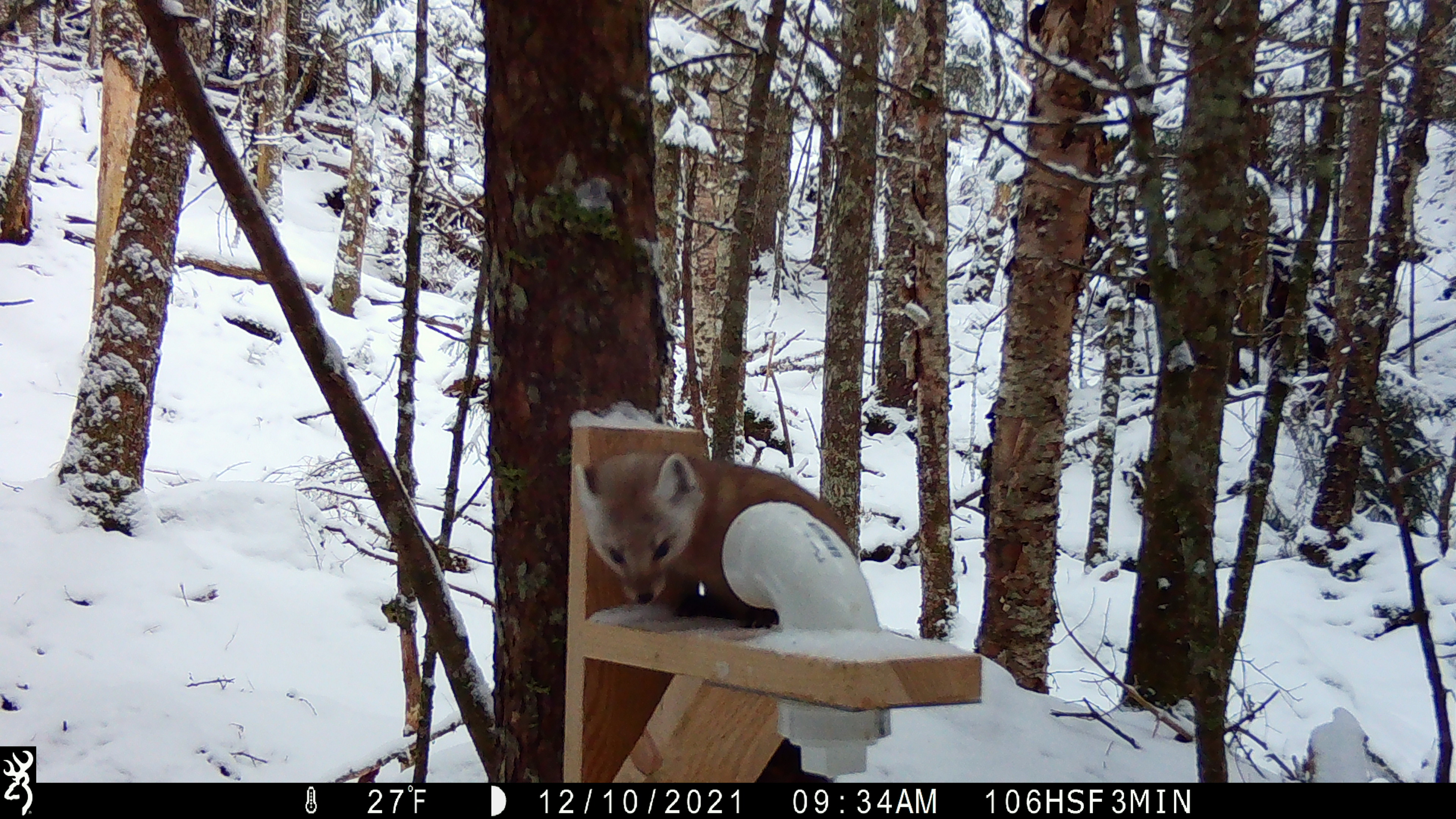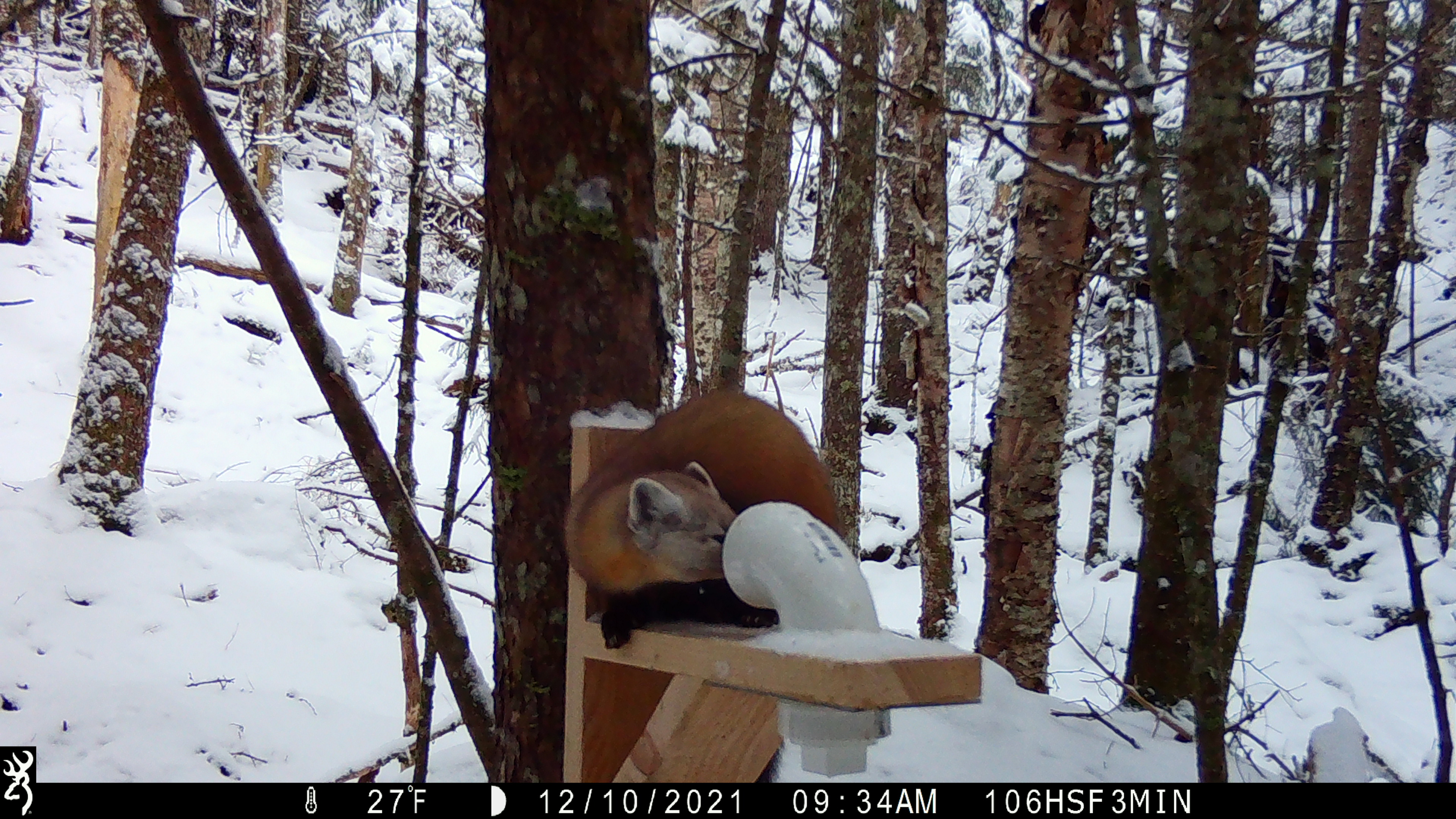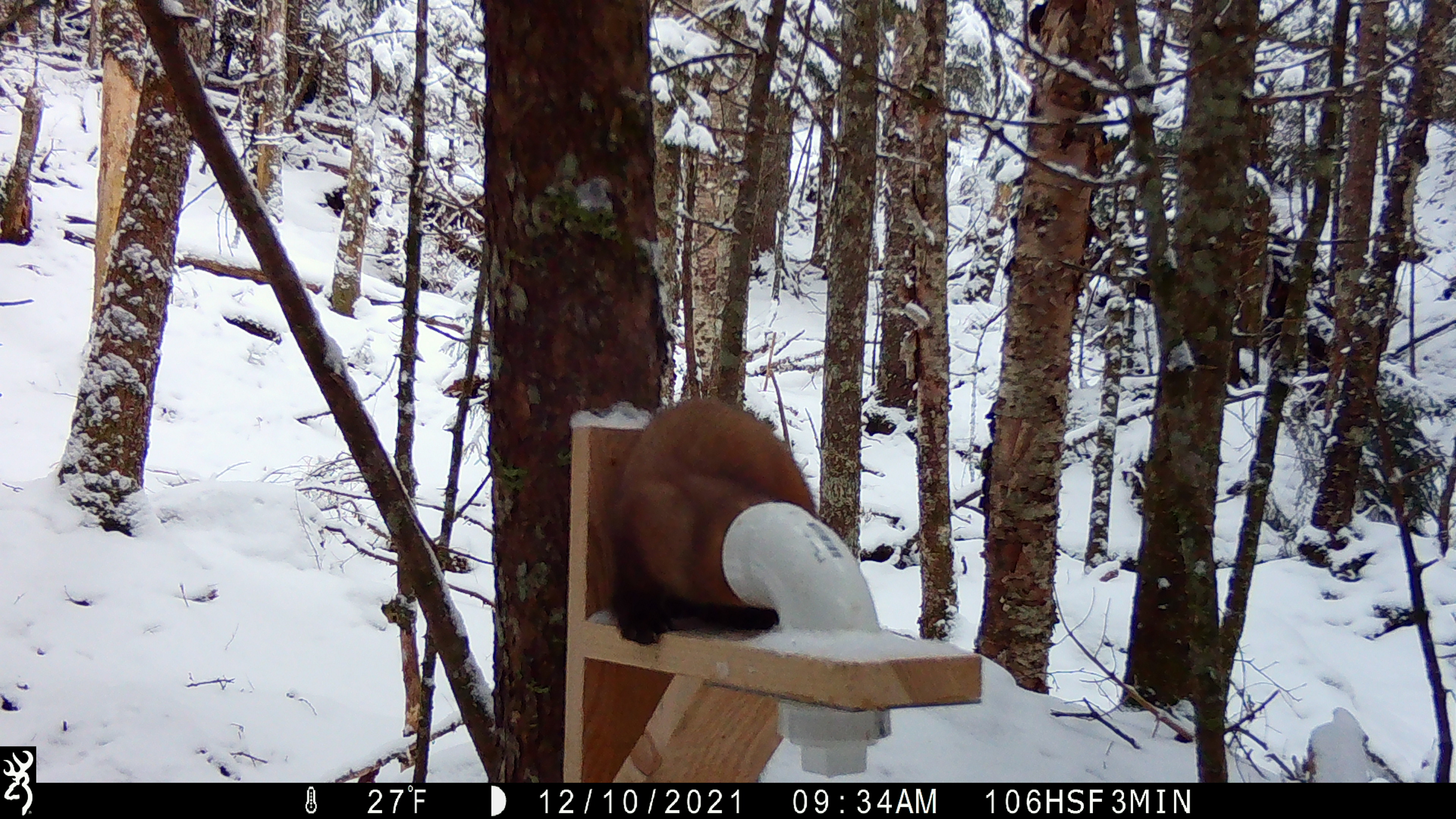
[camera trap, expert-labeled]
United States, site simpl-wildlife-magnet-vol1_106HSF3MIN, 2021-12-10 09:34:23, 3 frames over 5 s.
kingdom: Animalia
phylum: Chordata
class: Mammalia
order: Carnivora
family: Mustelidae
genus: Martes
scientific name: Martes americana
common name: american marten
American marten (Martes americana).